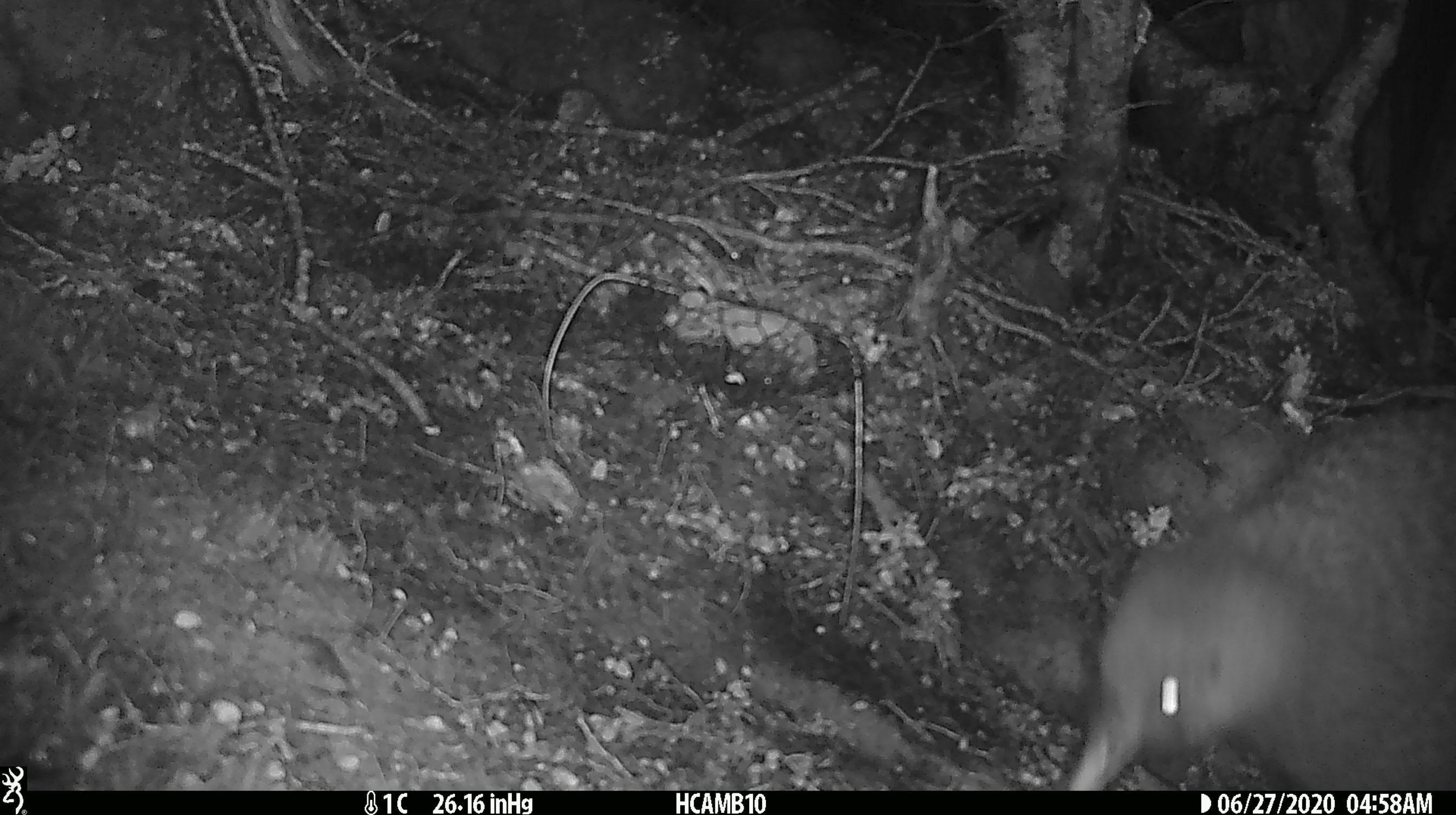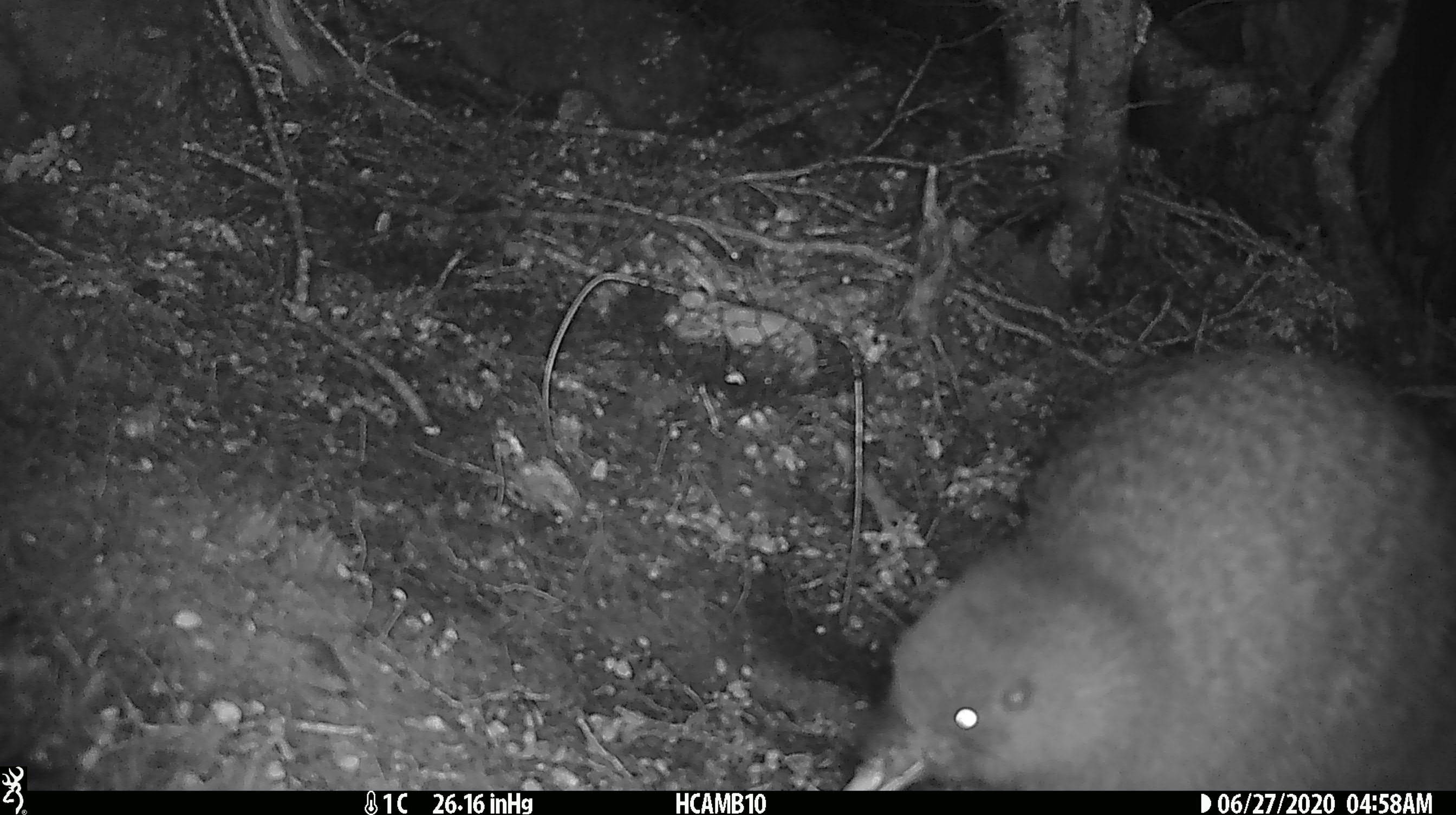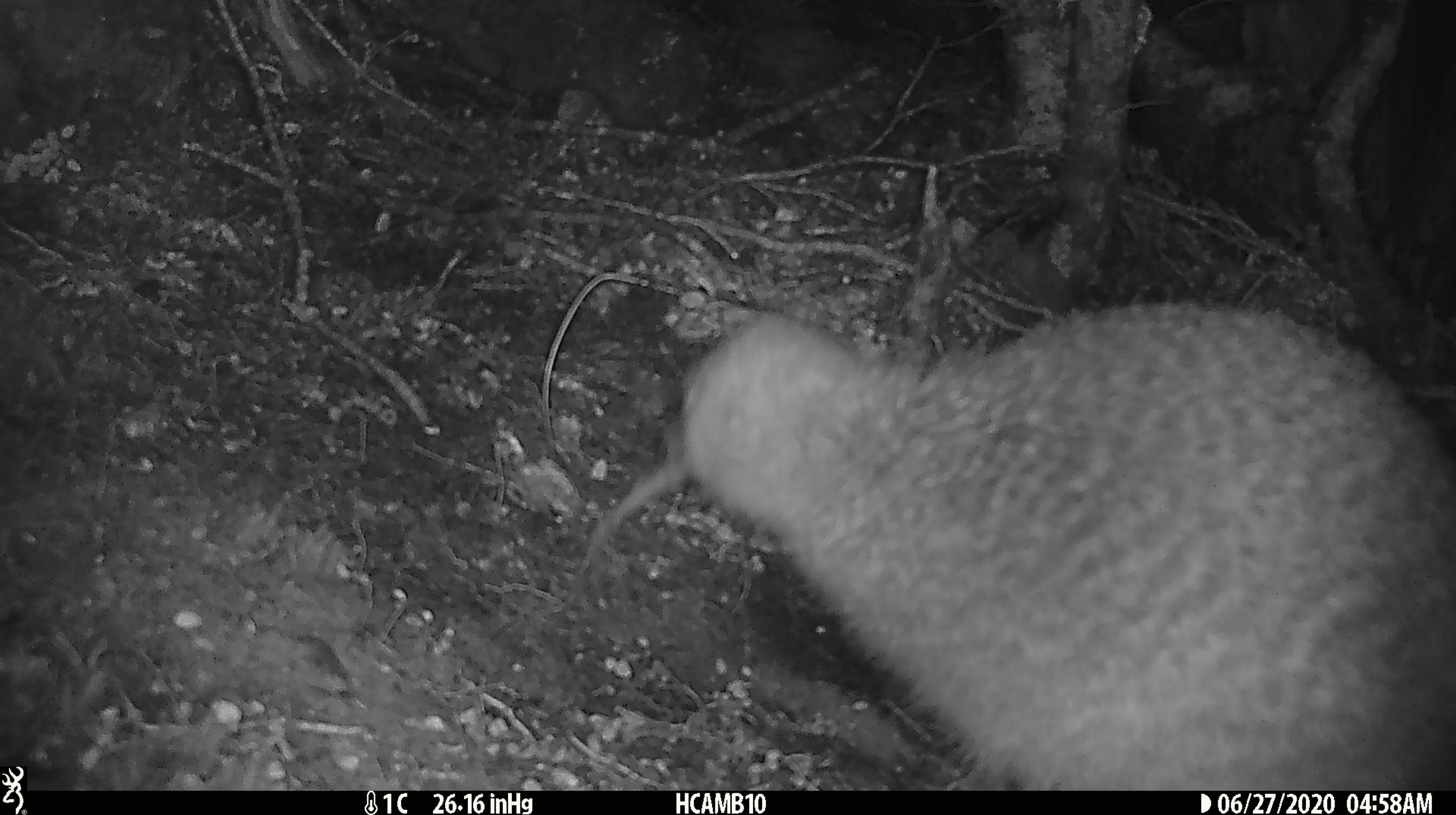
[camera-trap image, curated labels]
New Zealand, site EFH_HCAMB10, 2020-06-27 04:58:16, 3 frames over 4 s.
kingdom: Animalia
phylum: Chordata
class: Aves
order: Apterygiformes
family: Apterygidae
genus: Apteryx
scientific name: Apteryx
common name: kiwi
Kiwi (Apteryx).